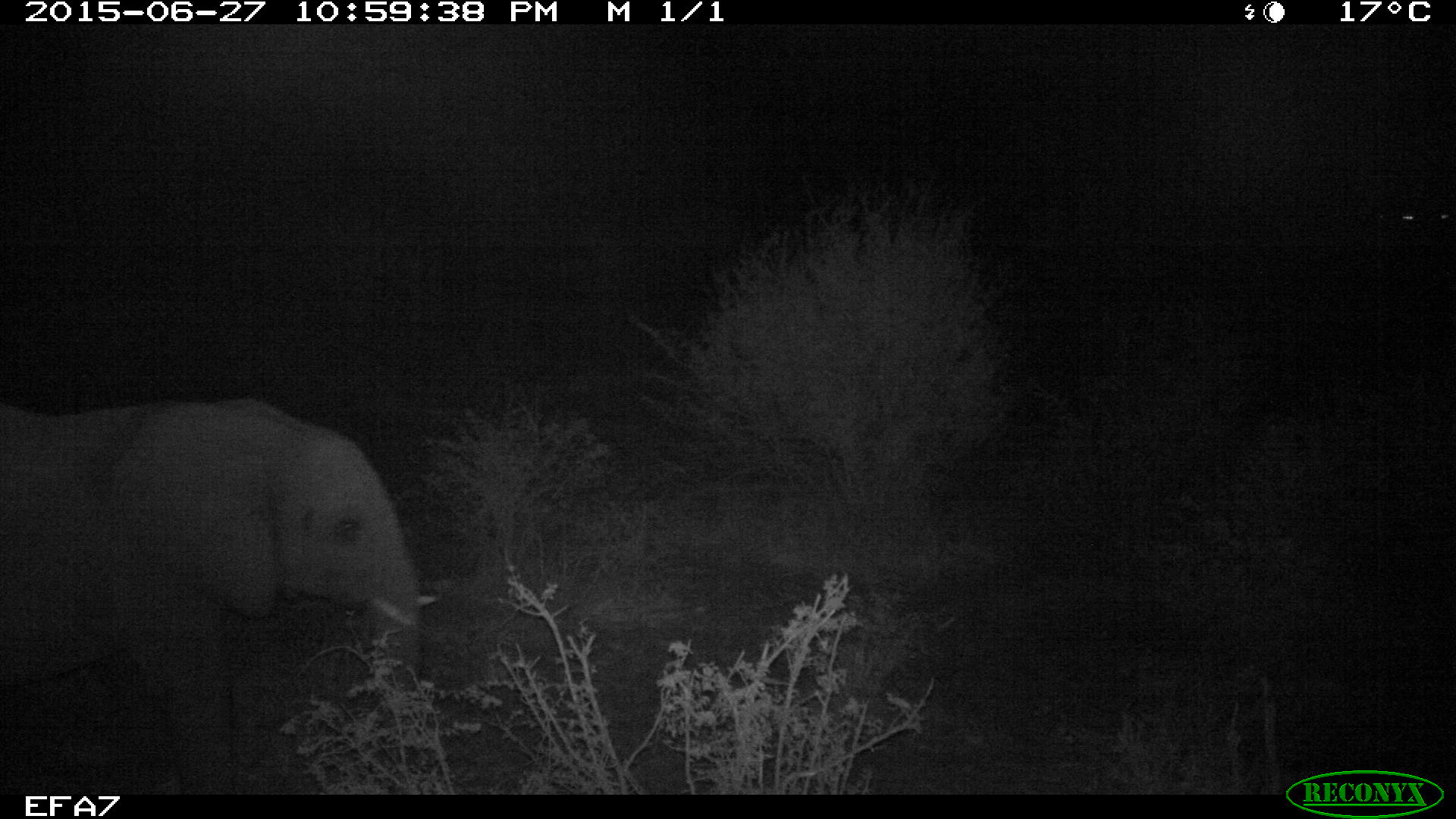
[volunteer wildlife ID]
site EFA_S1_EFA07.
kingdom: Animalia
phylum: Chordata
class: Mammalia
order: Proboscidea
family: Elephantidae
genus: Loxodonta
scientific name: Loxodonta africana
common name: african bush elephant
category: elephant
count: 1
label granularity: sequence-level